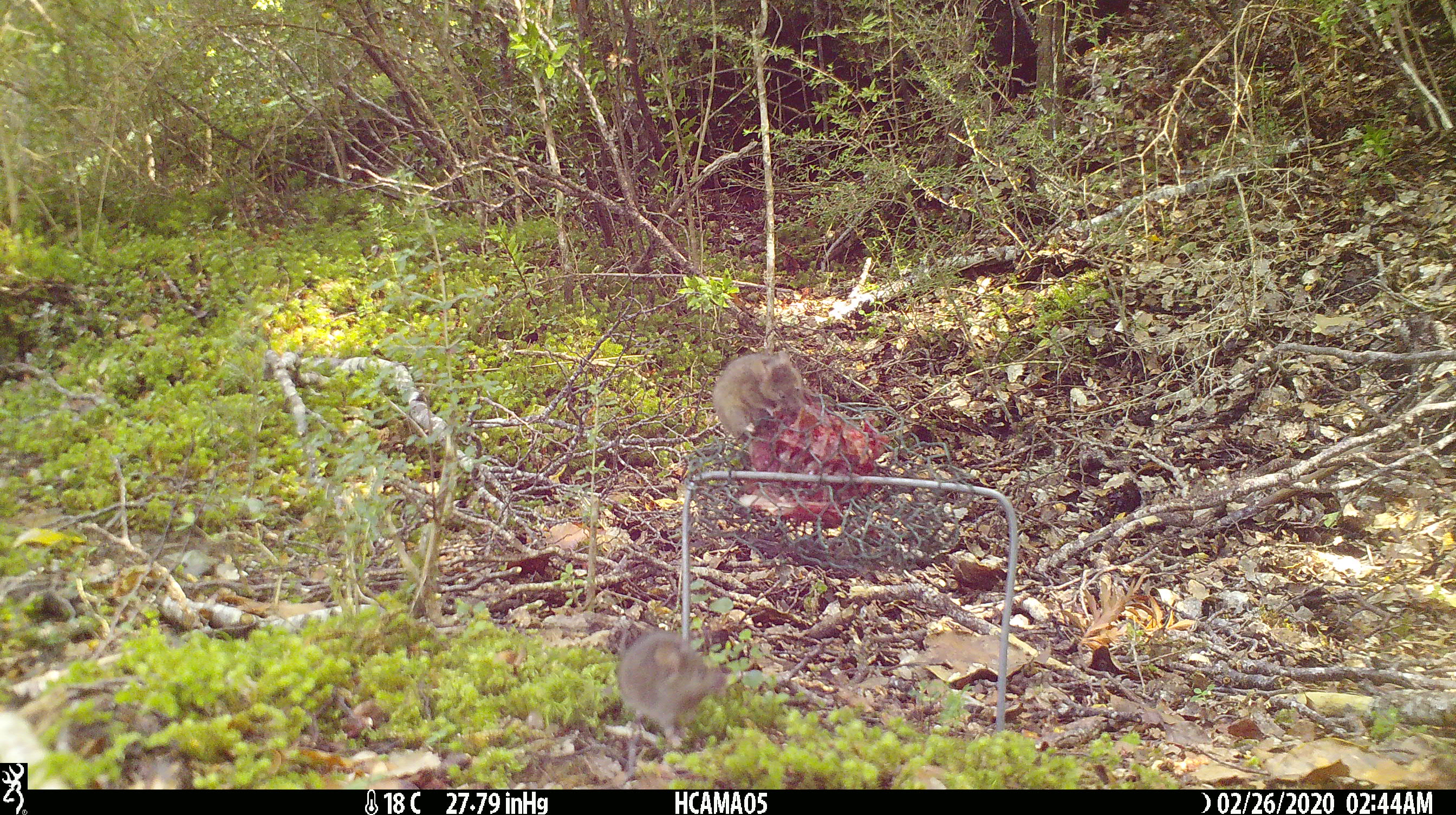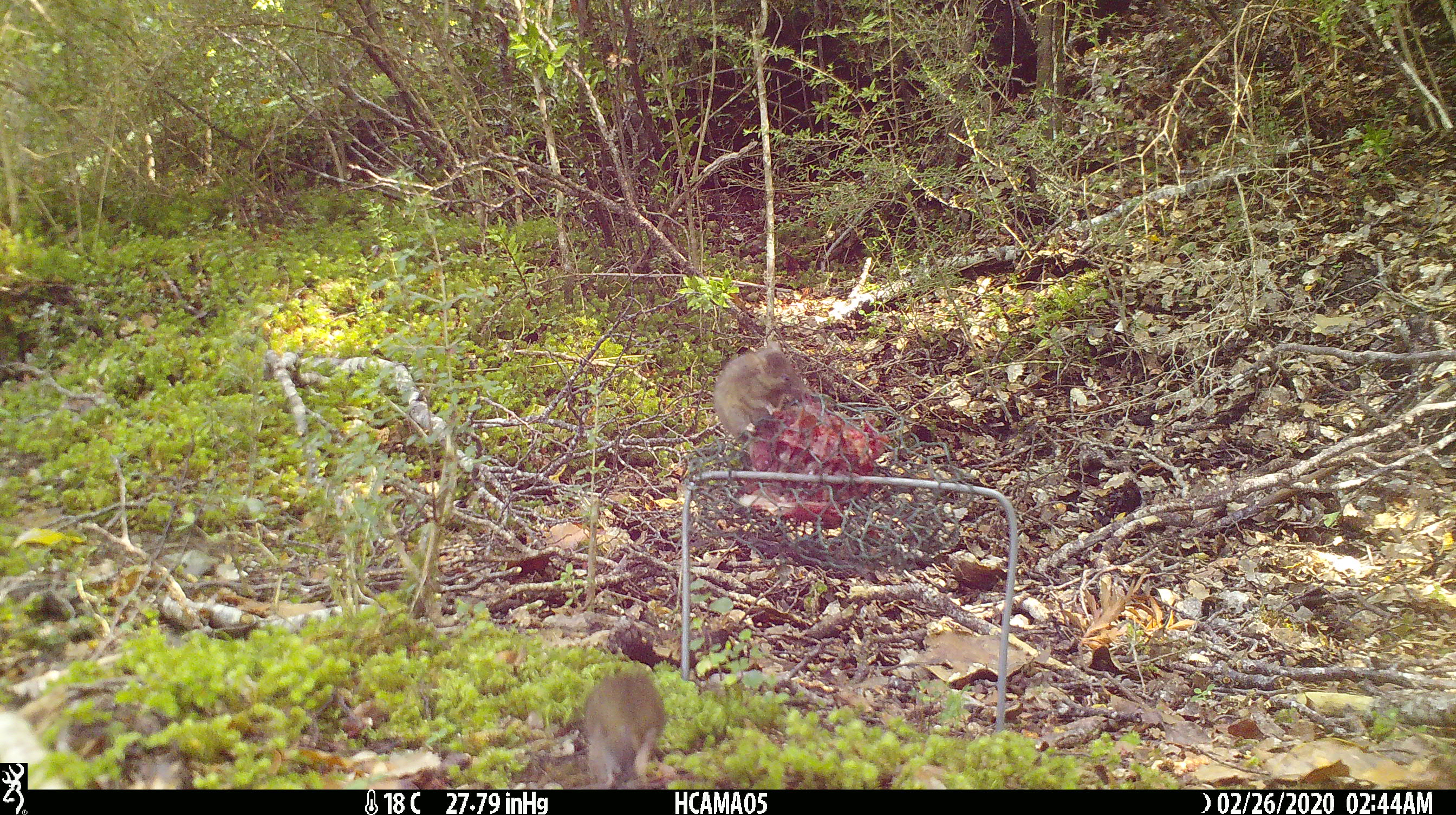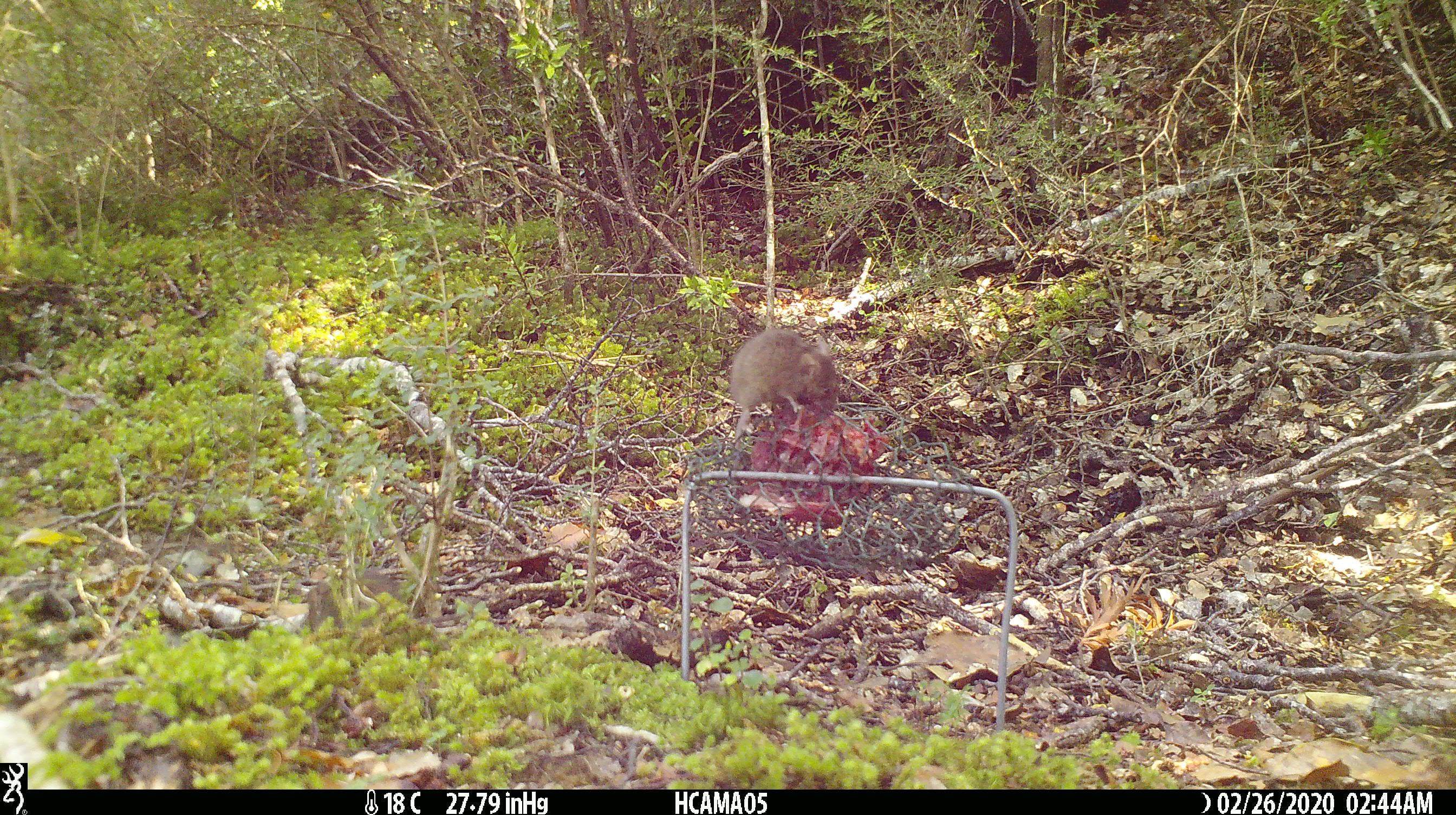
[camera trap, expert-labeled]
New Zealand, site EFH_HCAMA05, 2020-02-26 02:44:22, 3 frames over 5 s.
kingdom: Animalia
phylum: Chordata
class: Mammalia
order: Rodentia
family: Muridae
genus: Mus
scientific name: Mus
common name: mouse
Mouse (Mus).